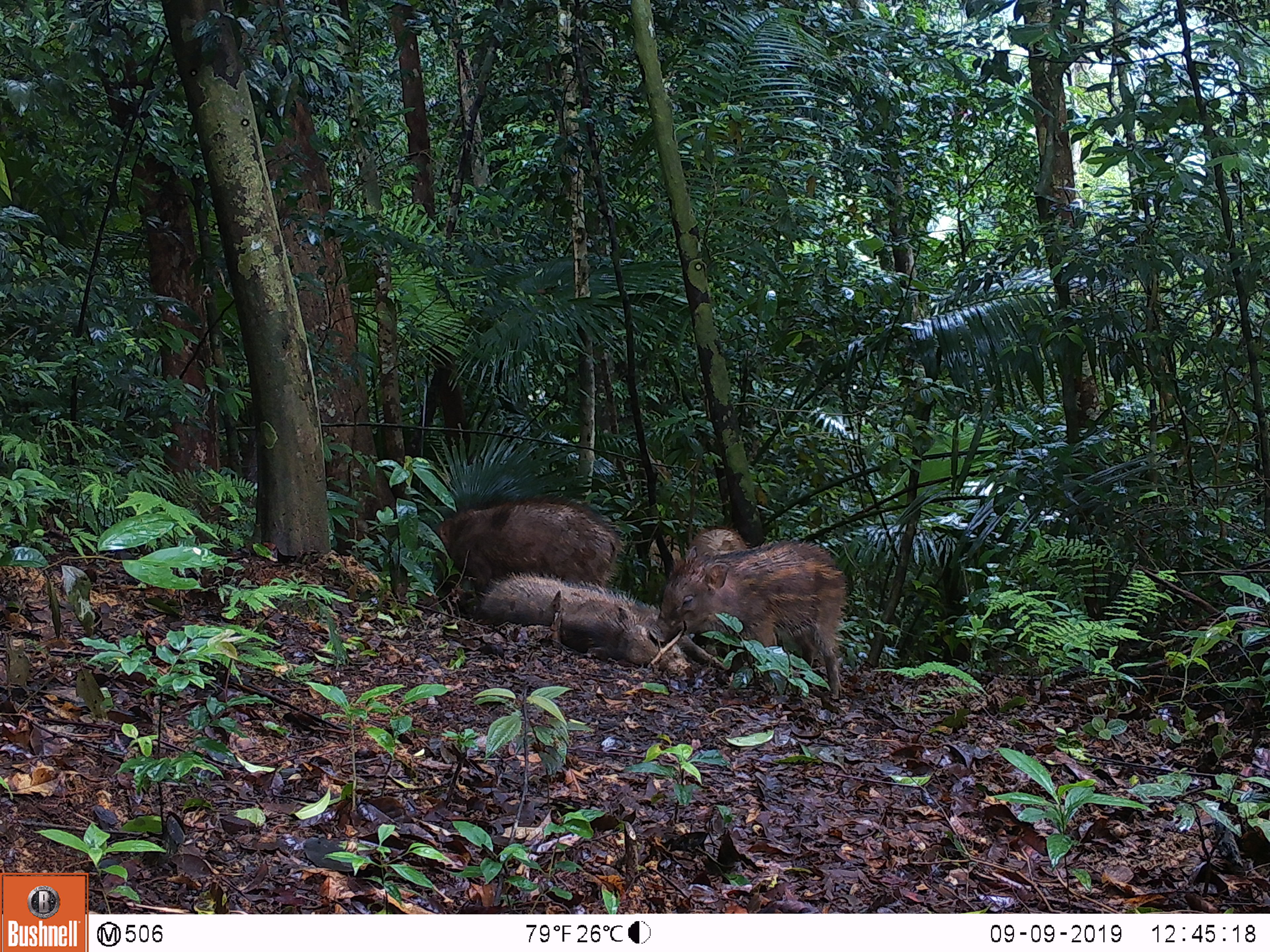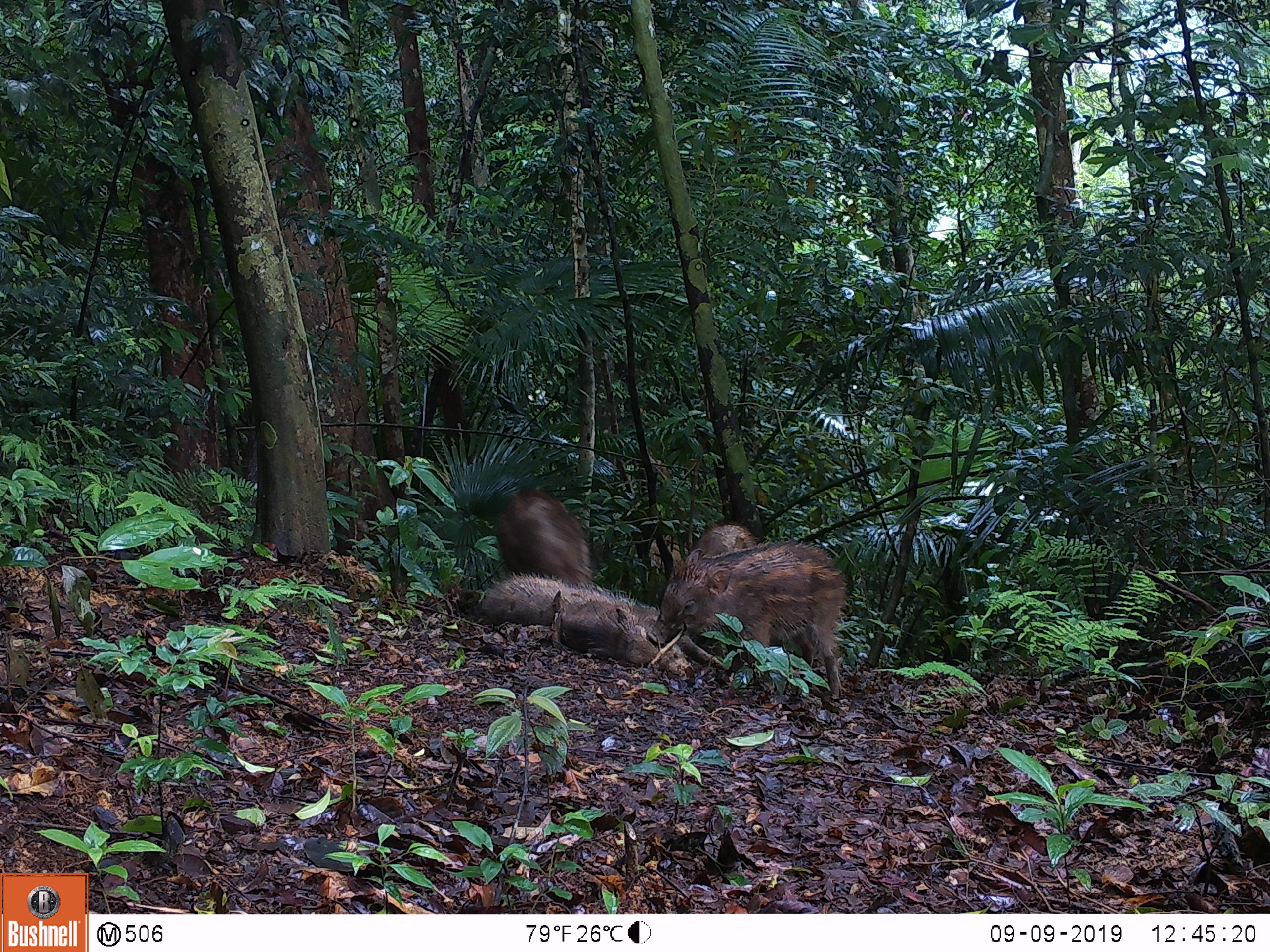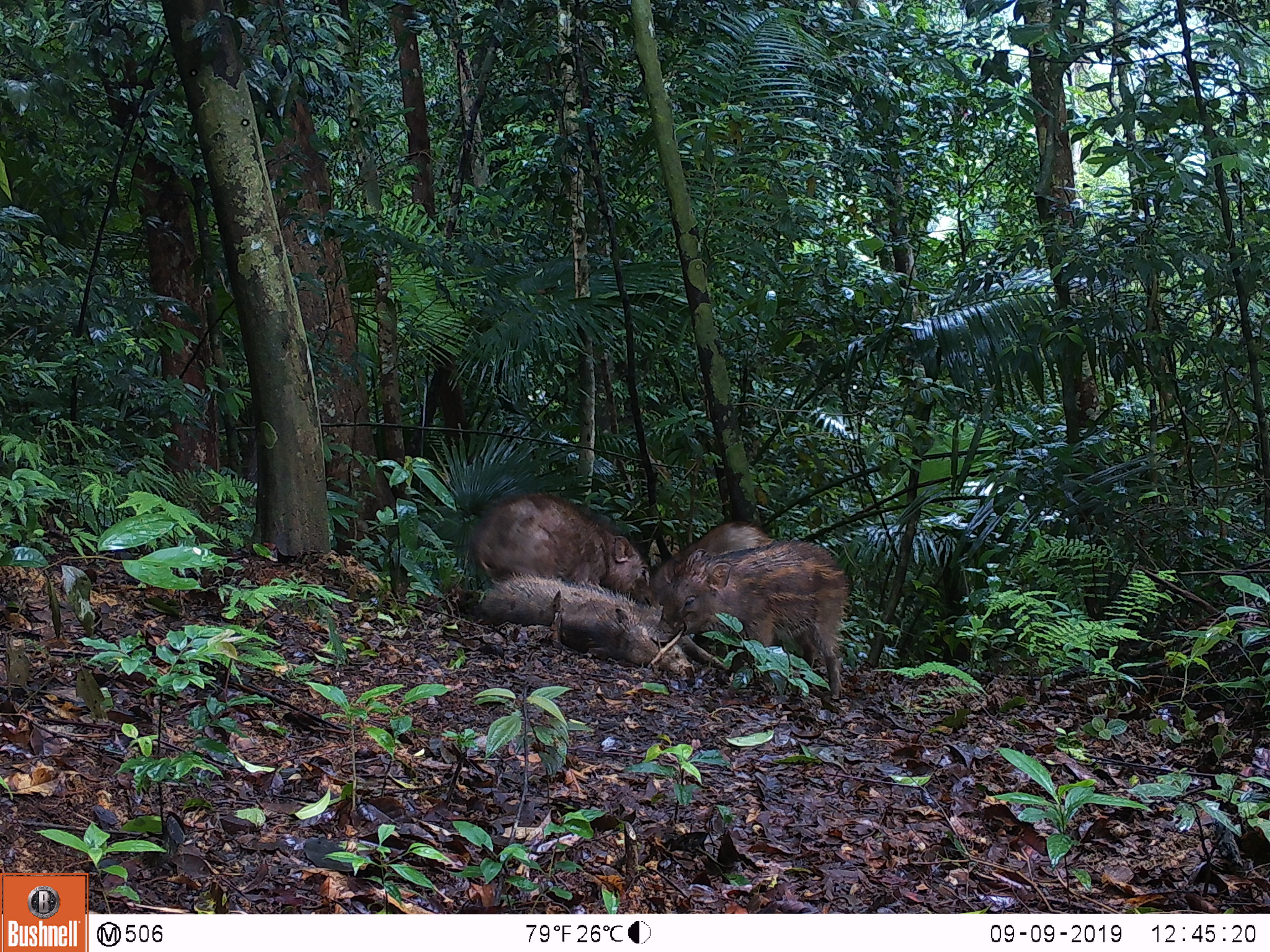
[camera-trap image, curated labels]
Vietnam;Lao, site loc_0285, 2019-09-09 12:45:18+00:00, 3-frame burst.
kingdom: Animalia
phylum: Chordata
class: Mammalia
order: Artiodactyla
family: Suidae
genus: Sus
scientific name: Sus scrofa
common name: eurasian wild pig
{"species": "eurasian wild pig (Sus scrofa)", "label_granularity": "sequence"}